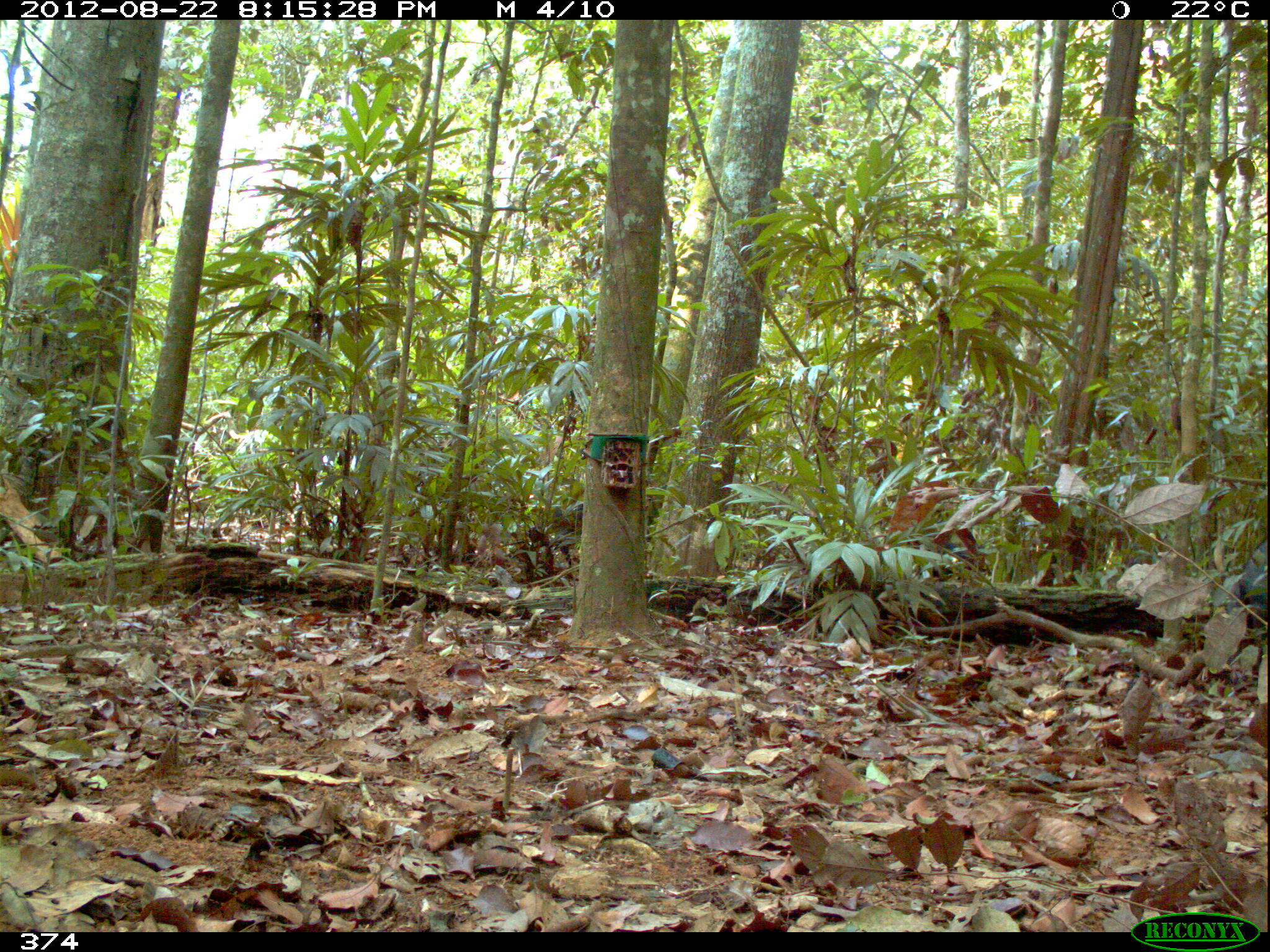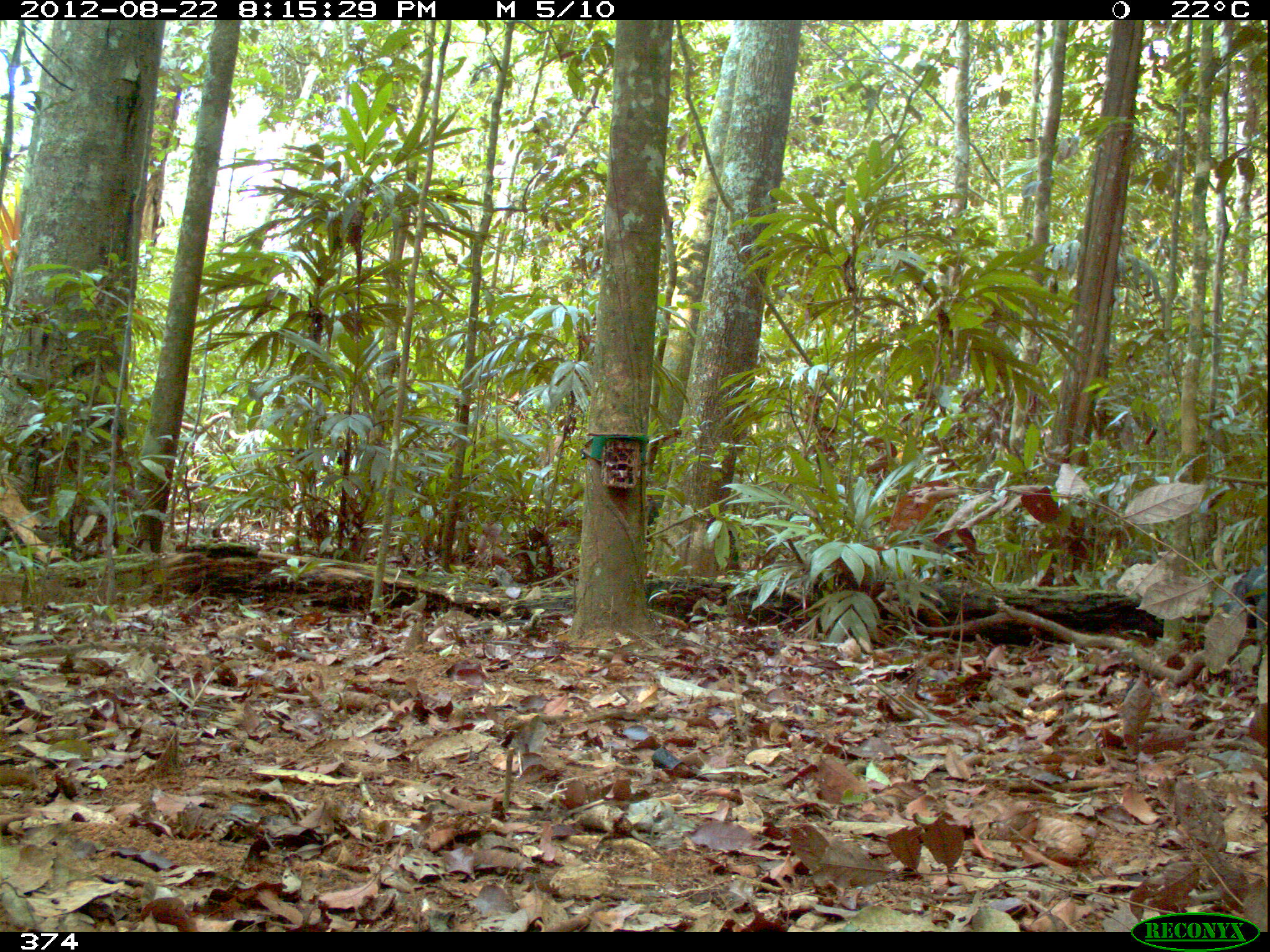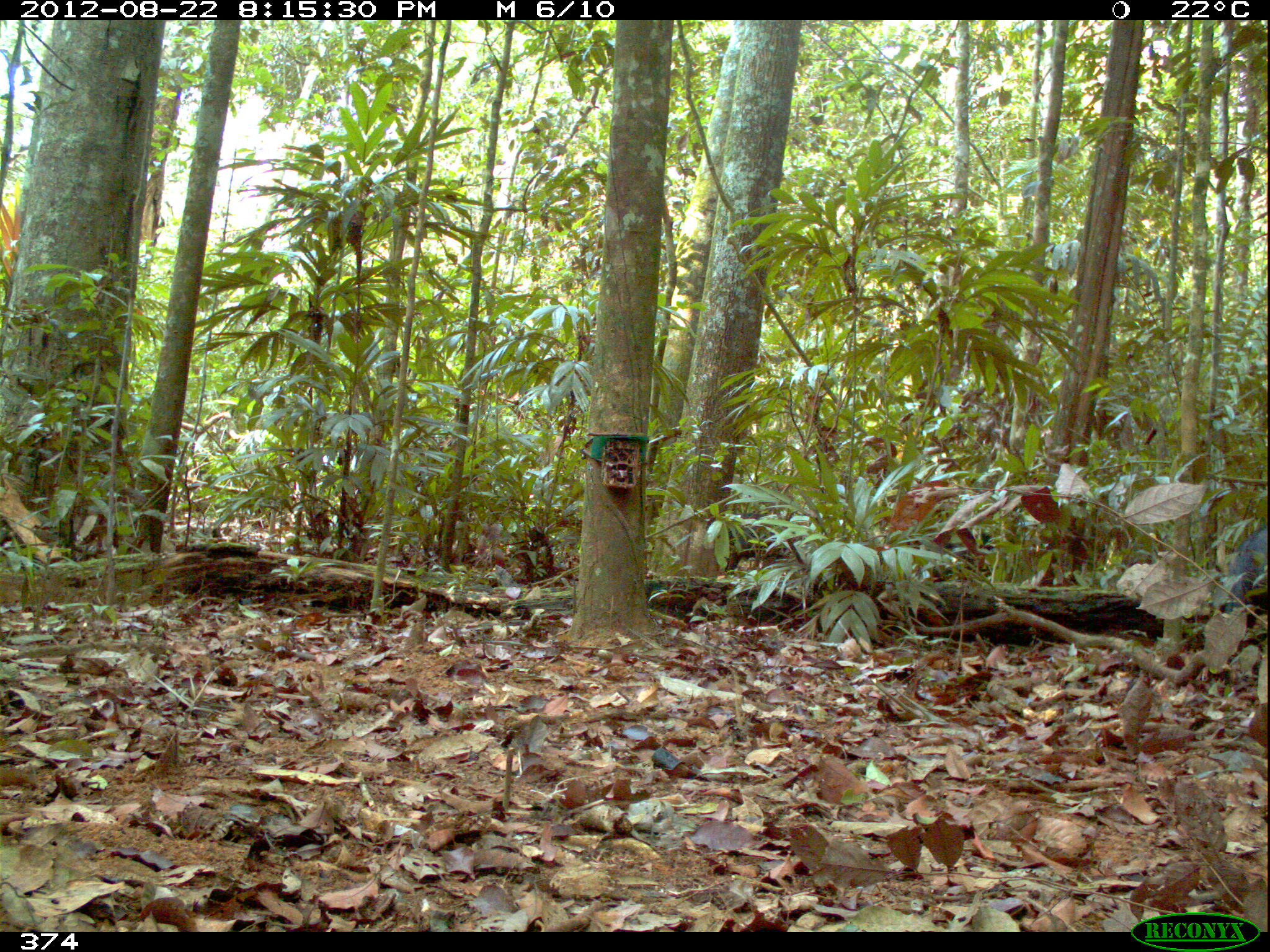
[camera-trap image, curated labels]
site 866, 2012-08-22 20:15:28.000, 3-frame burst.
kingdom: Animalia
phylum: Chordata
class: Mammalia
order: Artiodactyla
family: Tayassuidae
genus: Tayassu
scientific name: Tayassu pecari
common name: white-lipped peccary